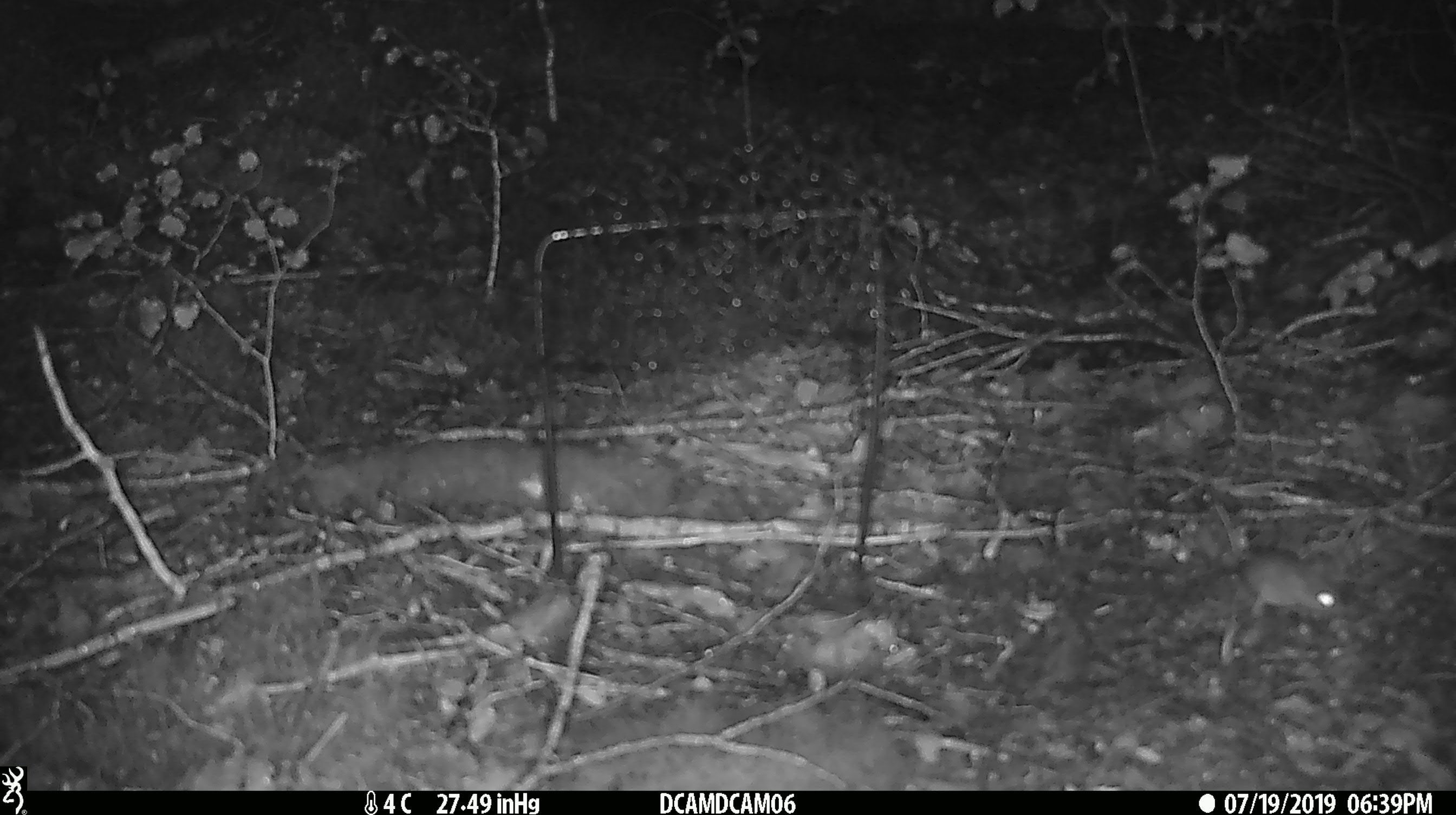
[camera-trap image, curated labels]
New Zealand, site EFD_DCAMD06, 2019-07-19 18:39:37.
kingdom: Animalia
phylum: Chordata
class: Mammalia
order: Rodentia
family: Muridae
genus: Mus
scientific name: Mus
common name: mouse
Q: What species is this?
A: Mouse (Mus).